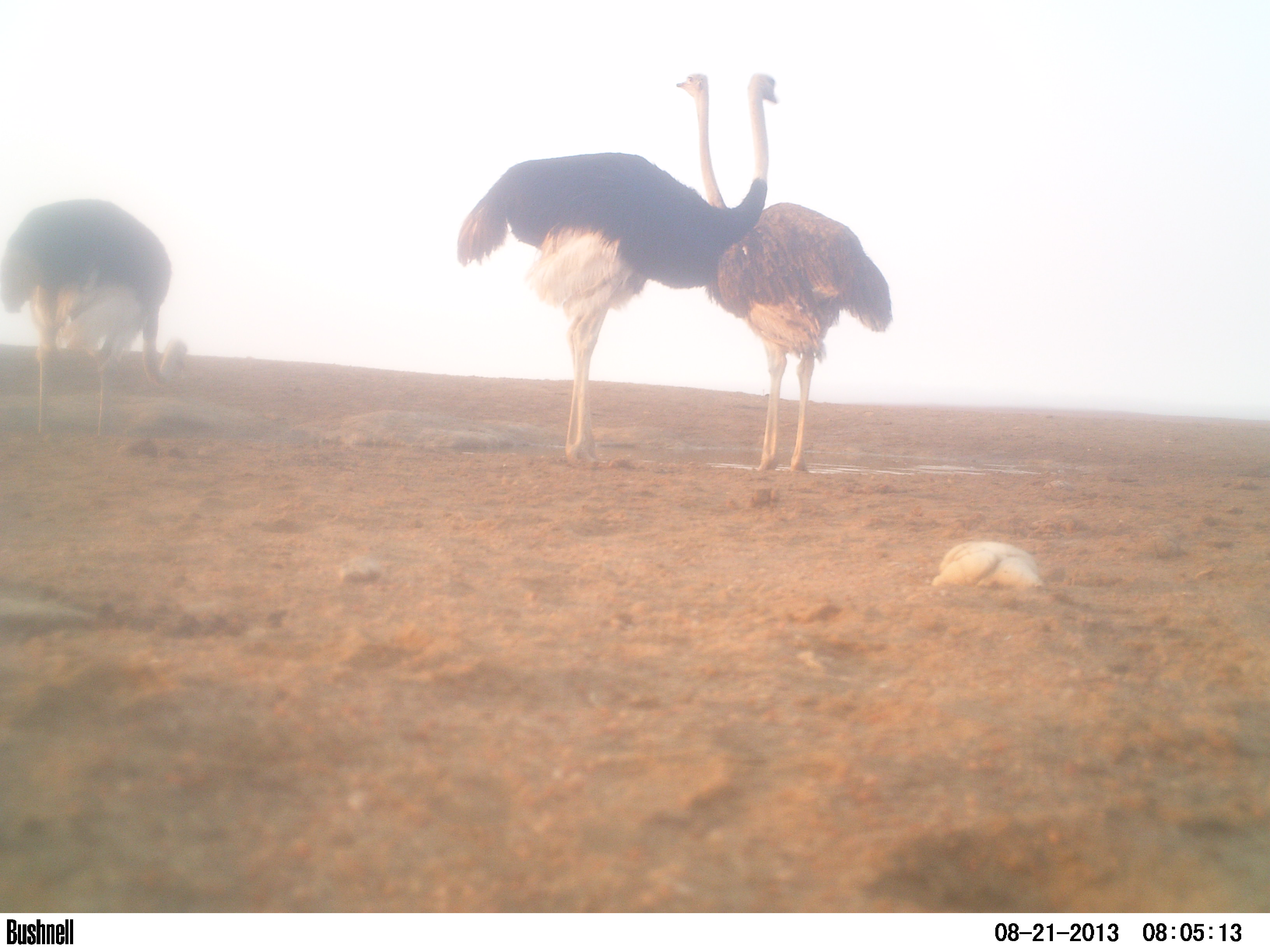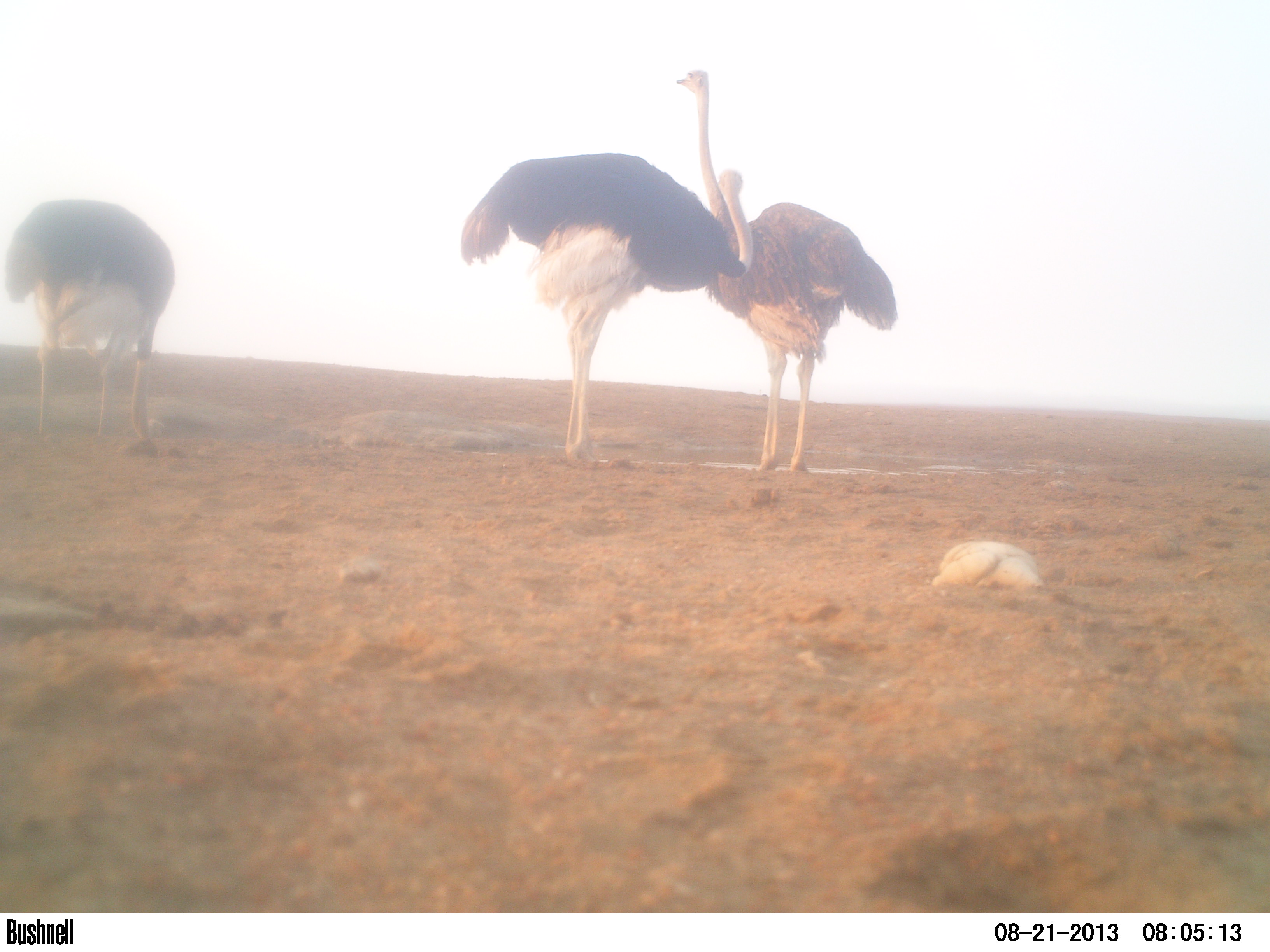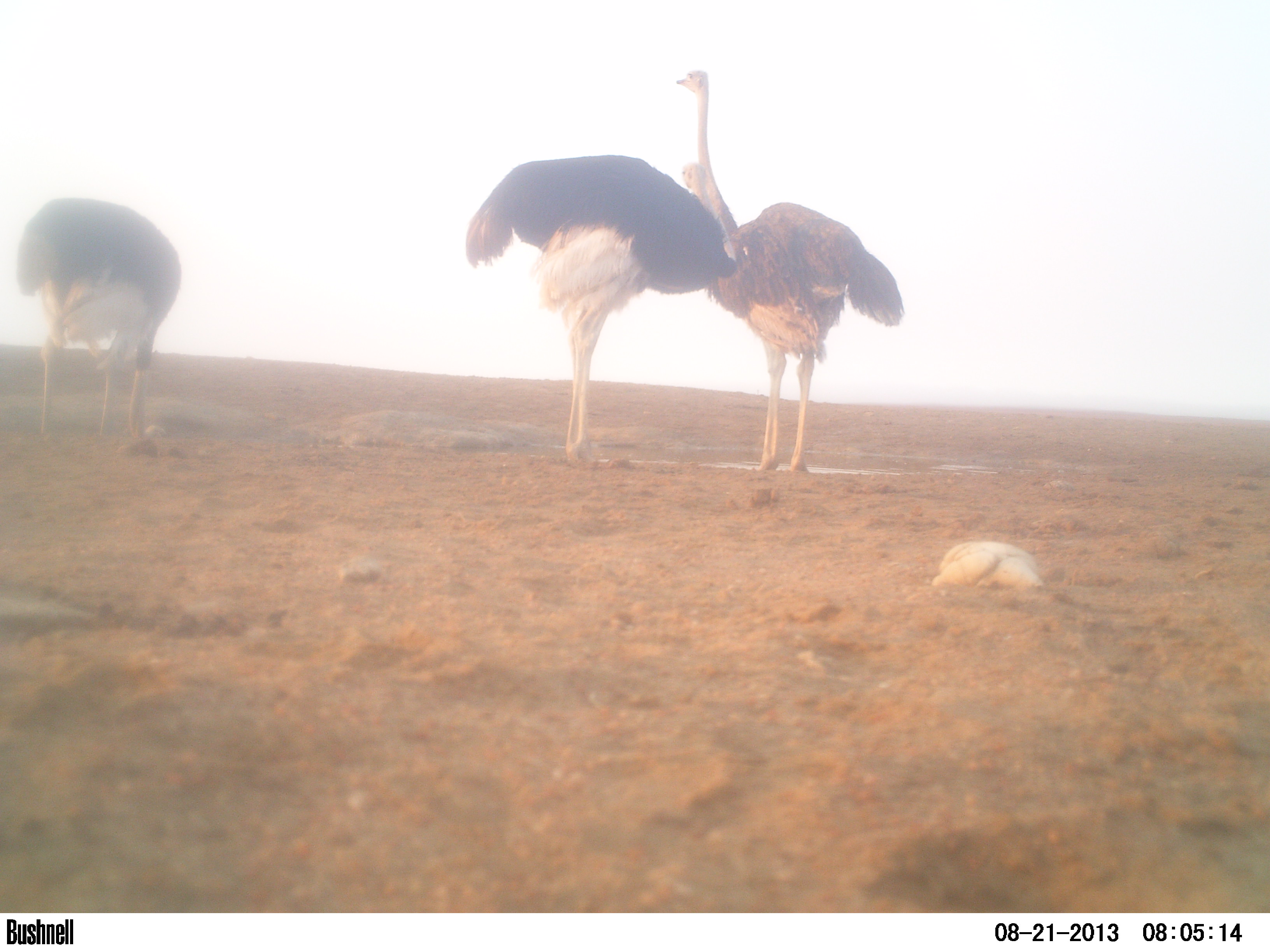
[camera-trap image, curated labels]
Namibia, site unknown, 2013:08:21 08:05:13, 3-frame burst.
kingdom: Animalia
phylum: Chordata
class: Aves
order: Struthioniformes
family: Struthionidae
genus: Struthio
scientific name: Struthio camelus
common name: common ostrich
Struthio camelus (common ostrich).